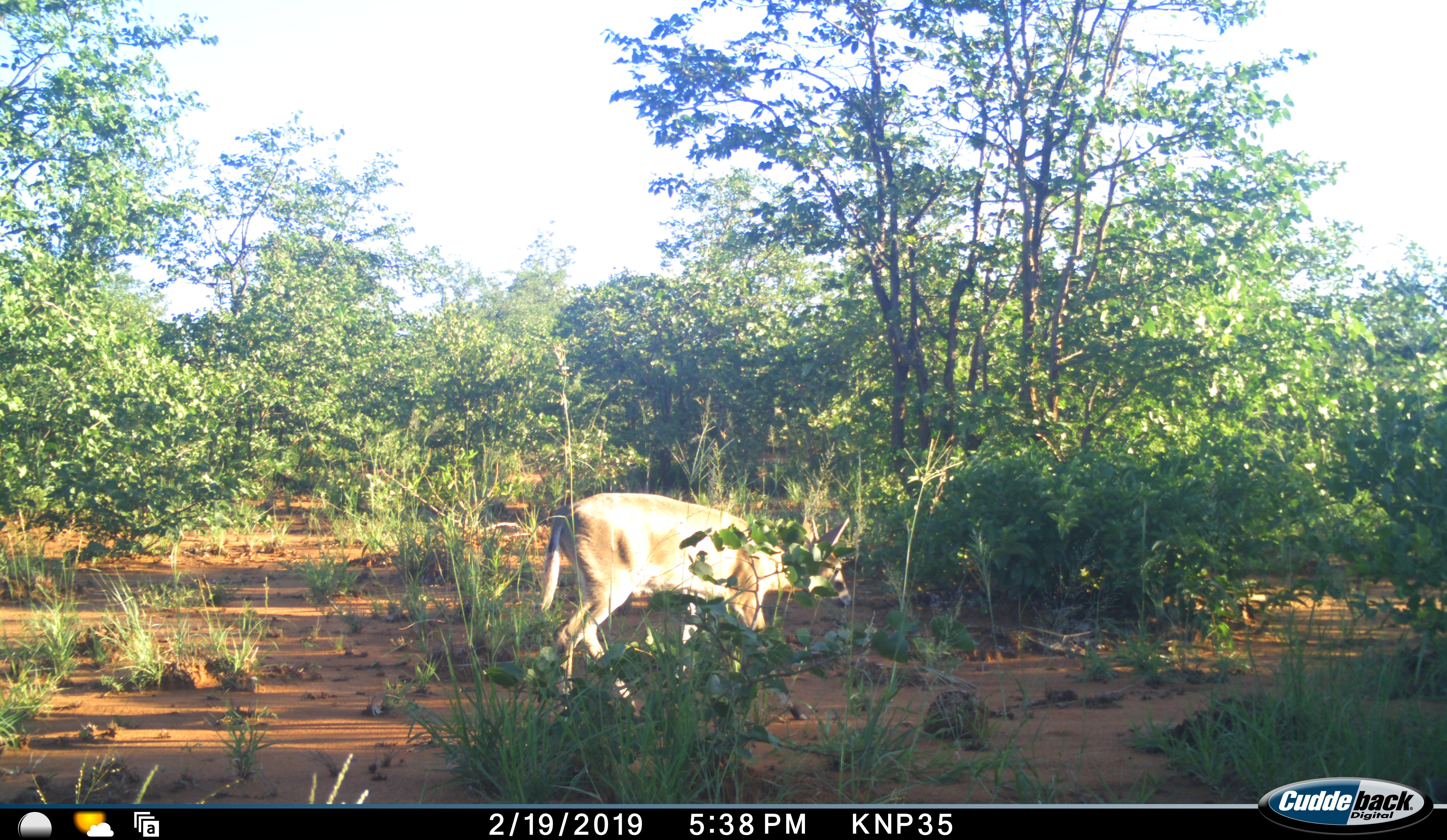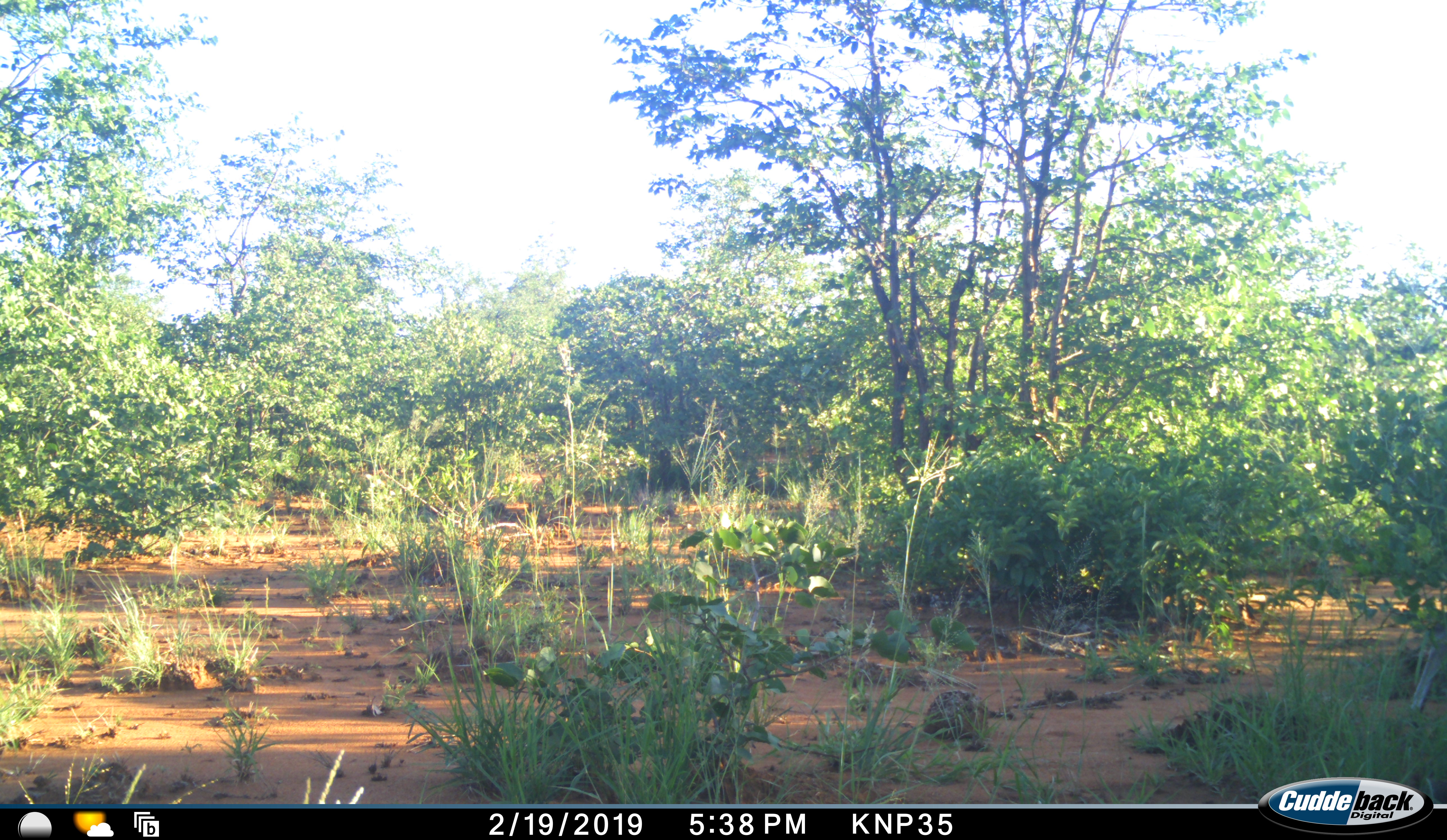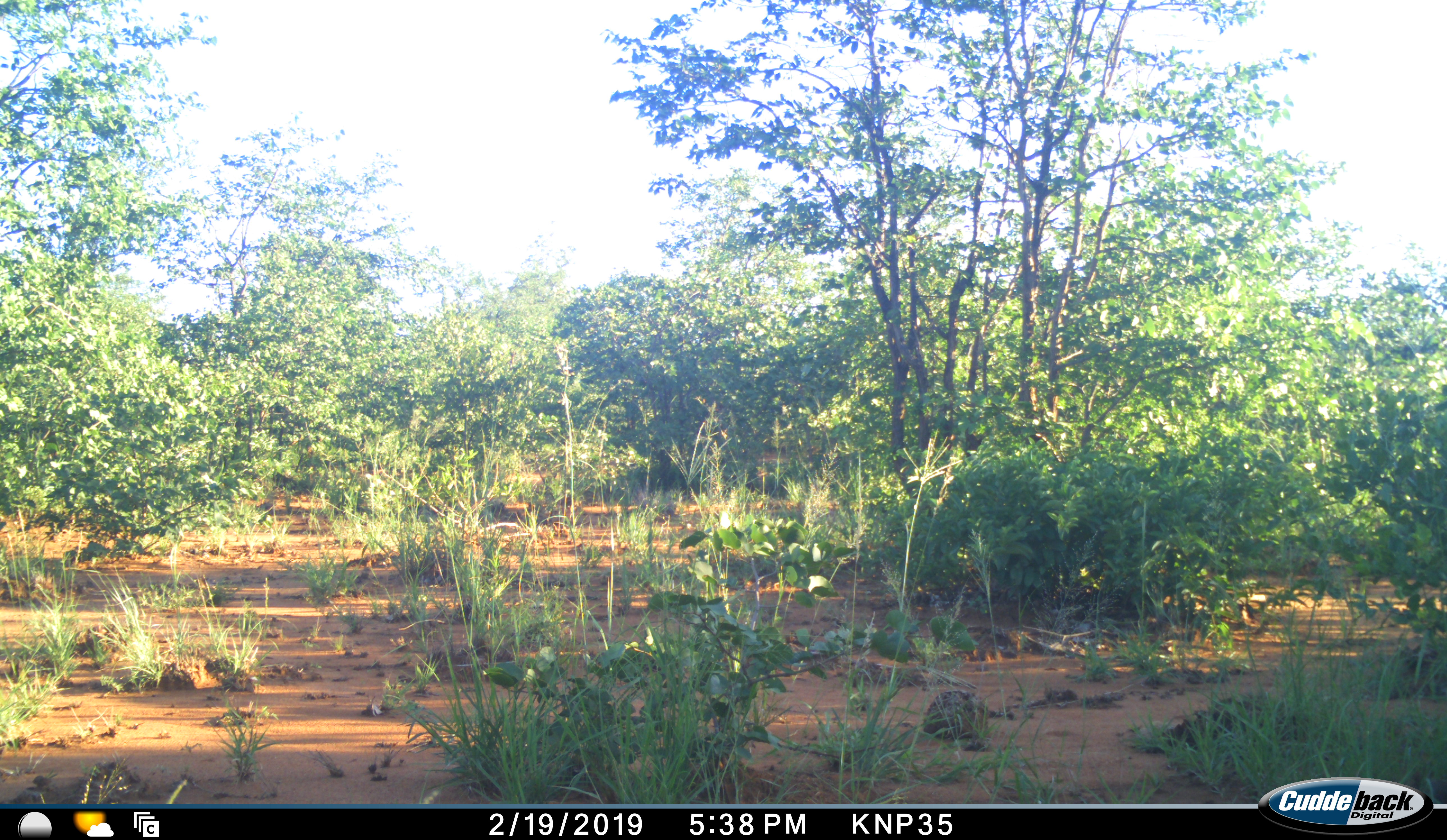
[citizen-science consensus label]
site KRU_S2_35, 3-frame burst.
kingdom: Animalia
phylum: Chordata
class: Mammalia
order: Artiodactyla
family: Bovidae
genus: Tragelaphus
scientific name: Tragelaphus oryx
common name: eland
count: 1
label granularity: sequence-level